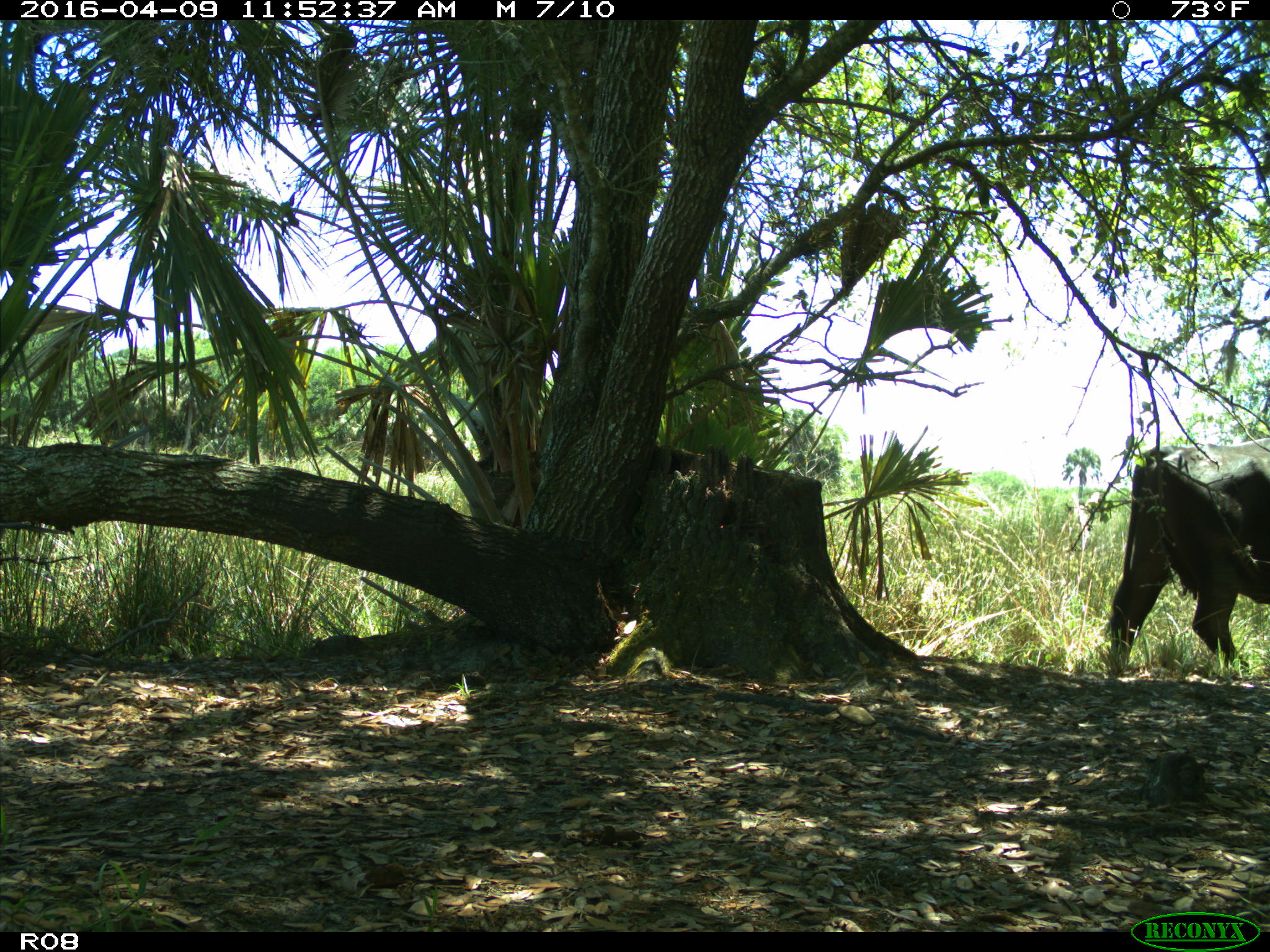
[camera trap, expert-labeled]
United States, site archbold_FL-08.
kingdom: Animalia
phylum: Chordata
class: Mammalia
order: Artiodactyla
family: Bovidae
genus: Bos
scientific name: Bos taurus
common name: domestic cow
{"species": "Bos taurus (domestic cow)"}